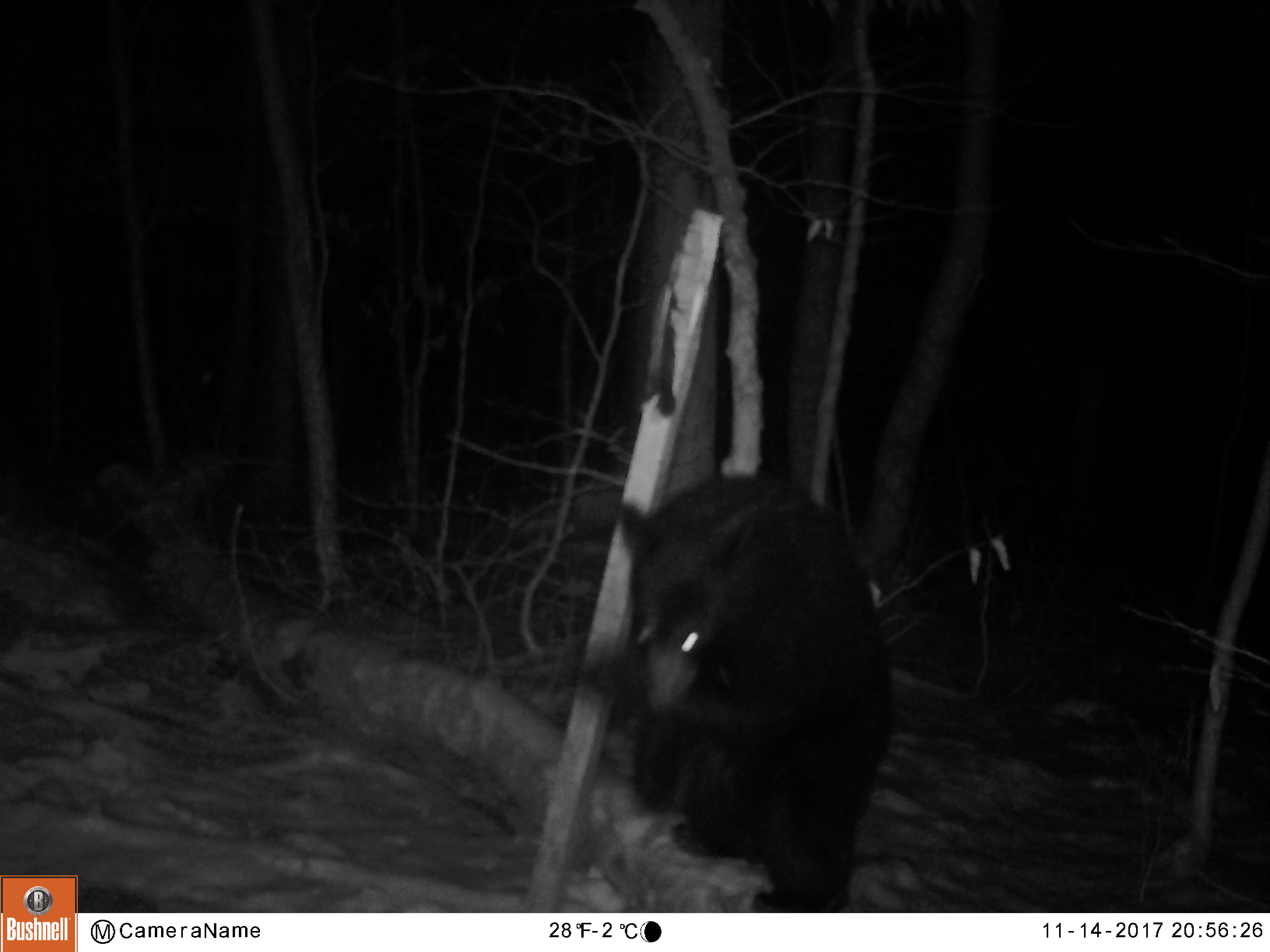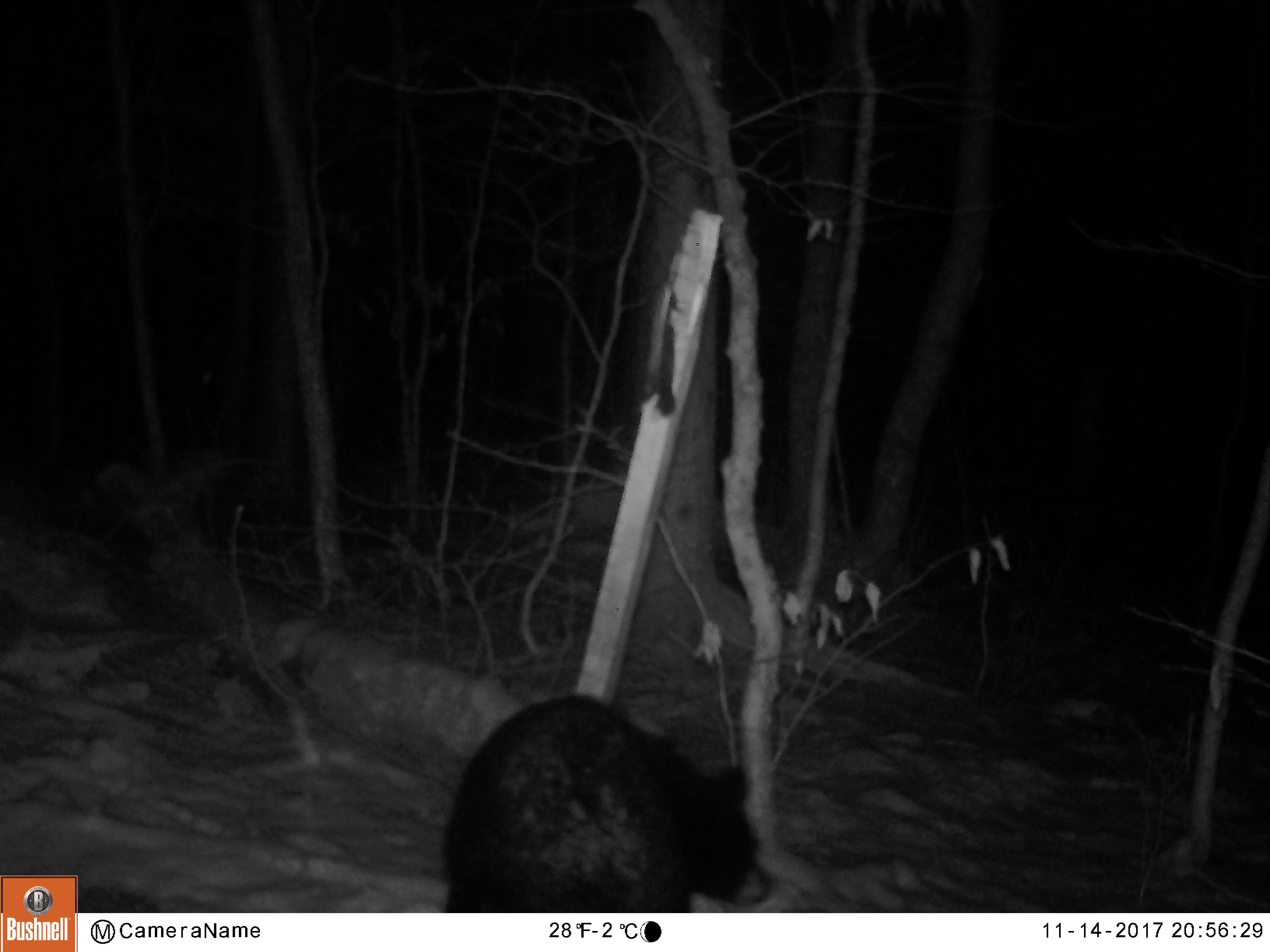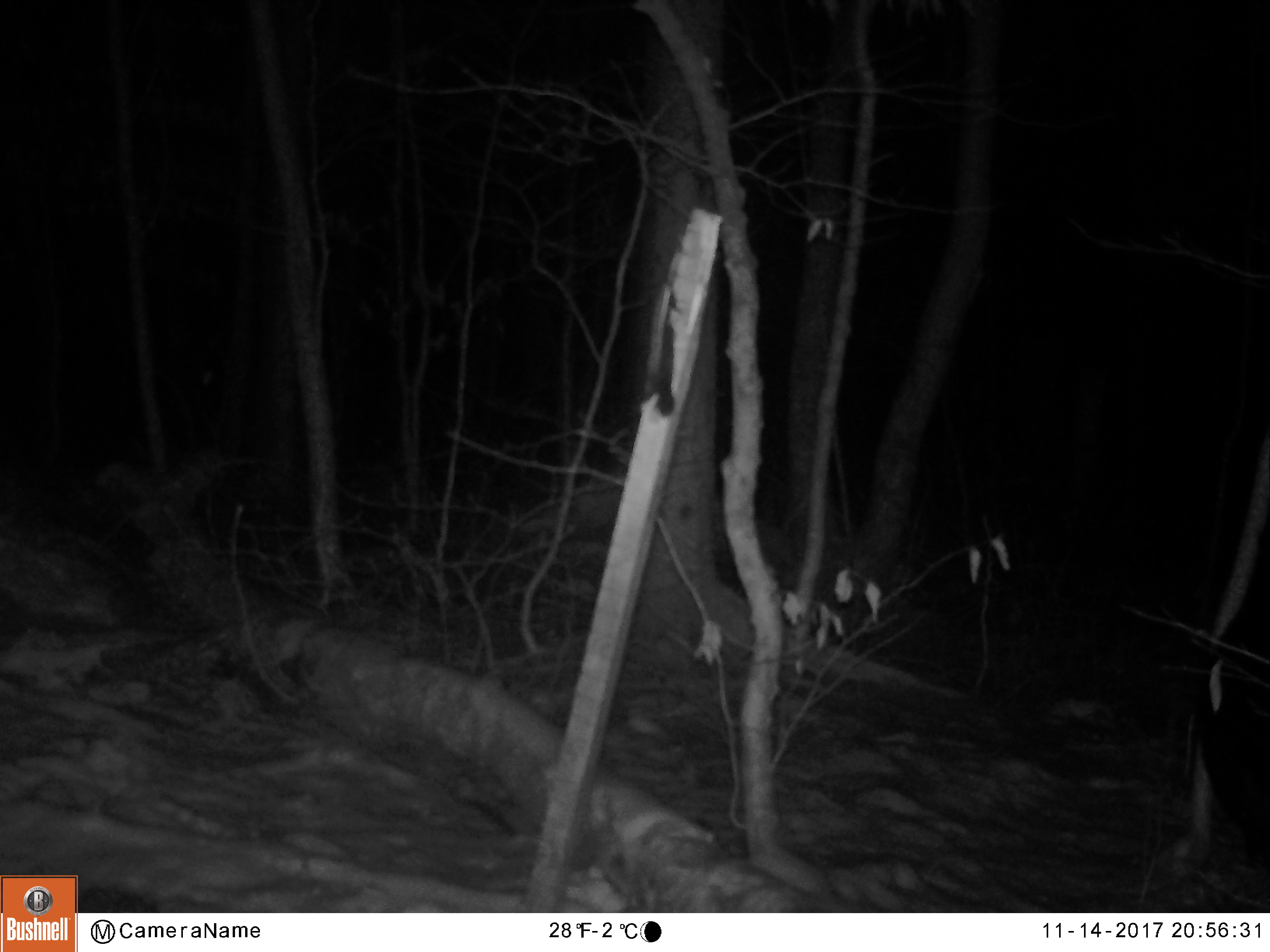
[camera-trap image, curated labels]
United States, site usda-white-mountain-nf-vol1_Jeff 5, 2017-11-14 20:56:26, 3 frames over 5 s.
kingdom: Animalia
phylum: Chordata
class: Mammalia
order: Carnivora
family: Ursidae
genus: Ursus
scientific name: Ursus americanus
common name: black bear